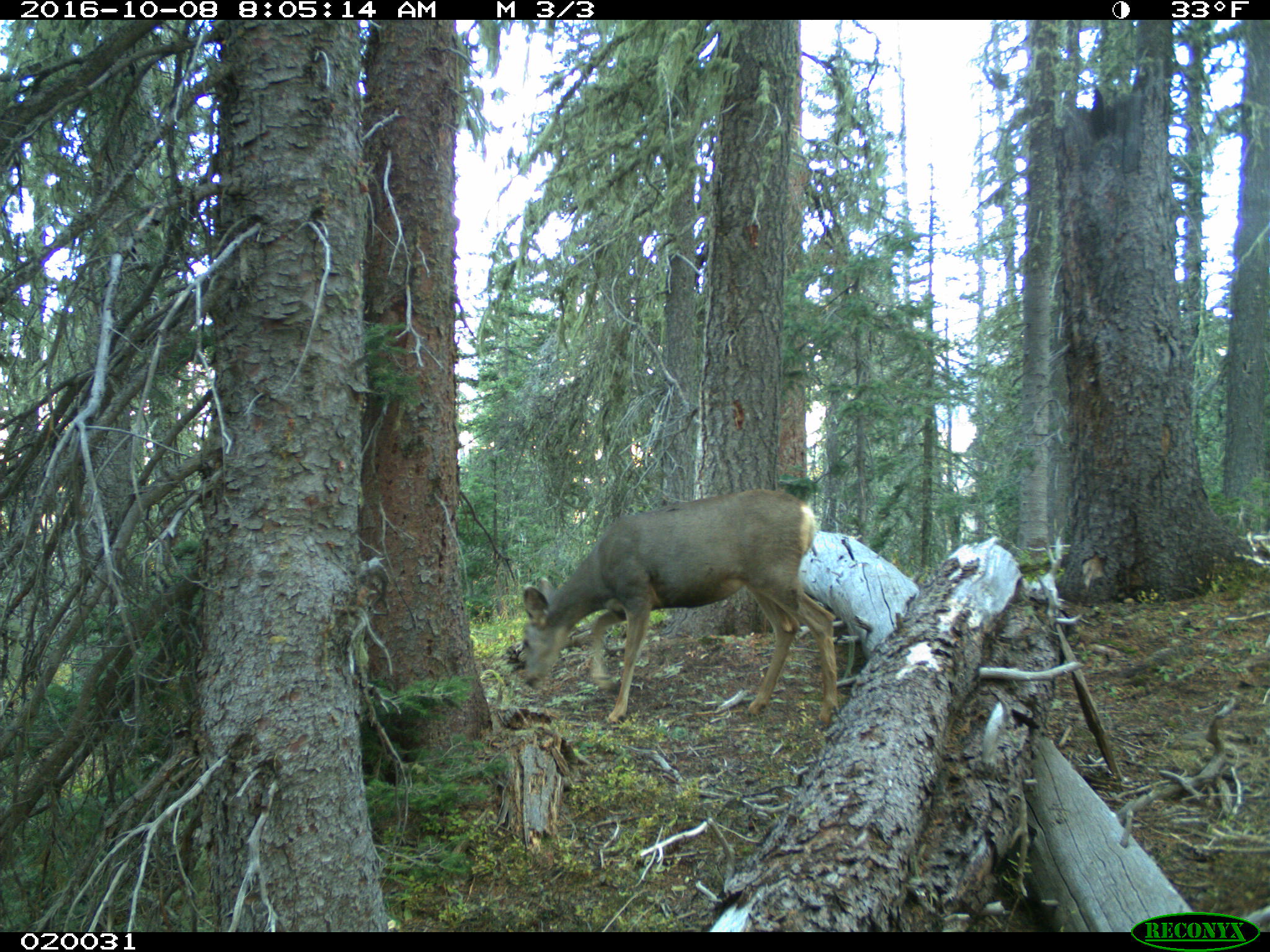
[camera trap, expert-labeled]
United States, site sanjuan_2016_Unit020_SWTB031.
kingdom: Animalia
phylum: Chordata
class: Mammalia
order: Artiodactyla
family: Cervidae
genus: Odocoileus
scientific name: Odocoileus hemionus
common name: mule deer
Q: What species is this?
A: Odocoileus hemionus (mule deer).